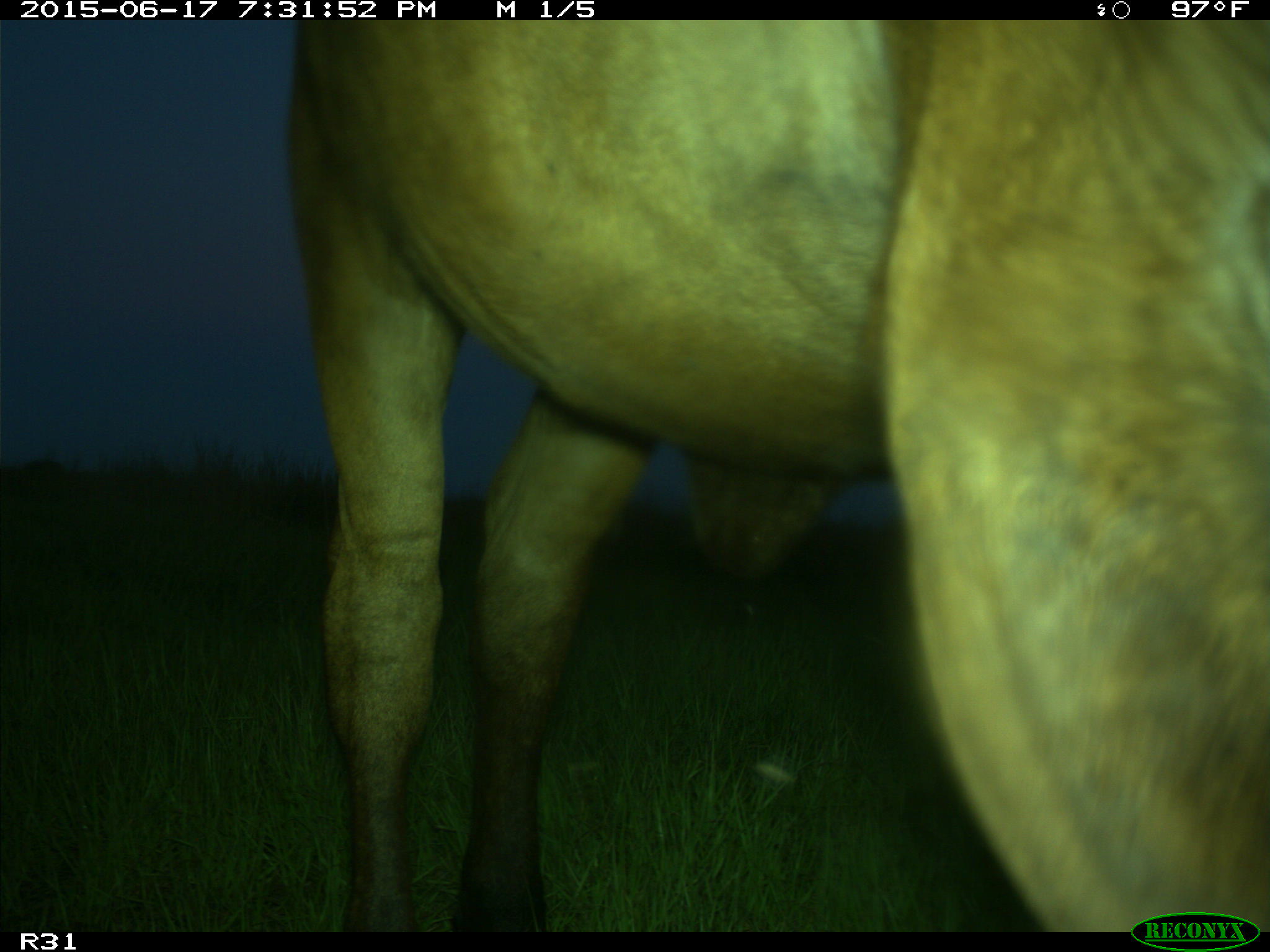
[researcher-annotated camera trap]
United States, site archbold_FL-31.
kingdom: Animalia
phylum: Chordata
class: Mammalia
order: Artiodactyla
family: Bovidae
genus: Bos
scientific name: Bos taurus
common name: domestic cow